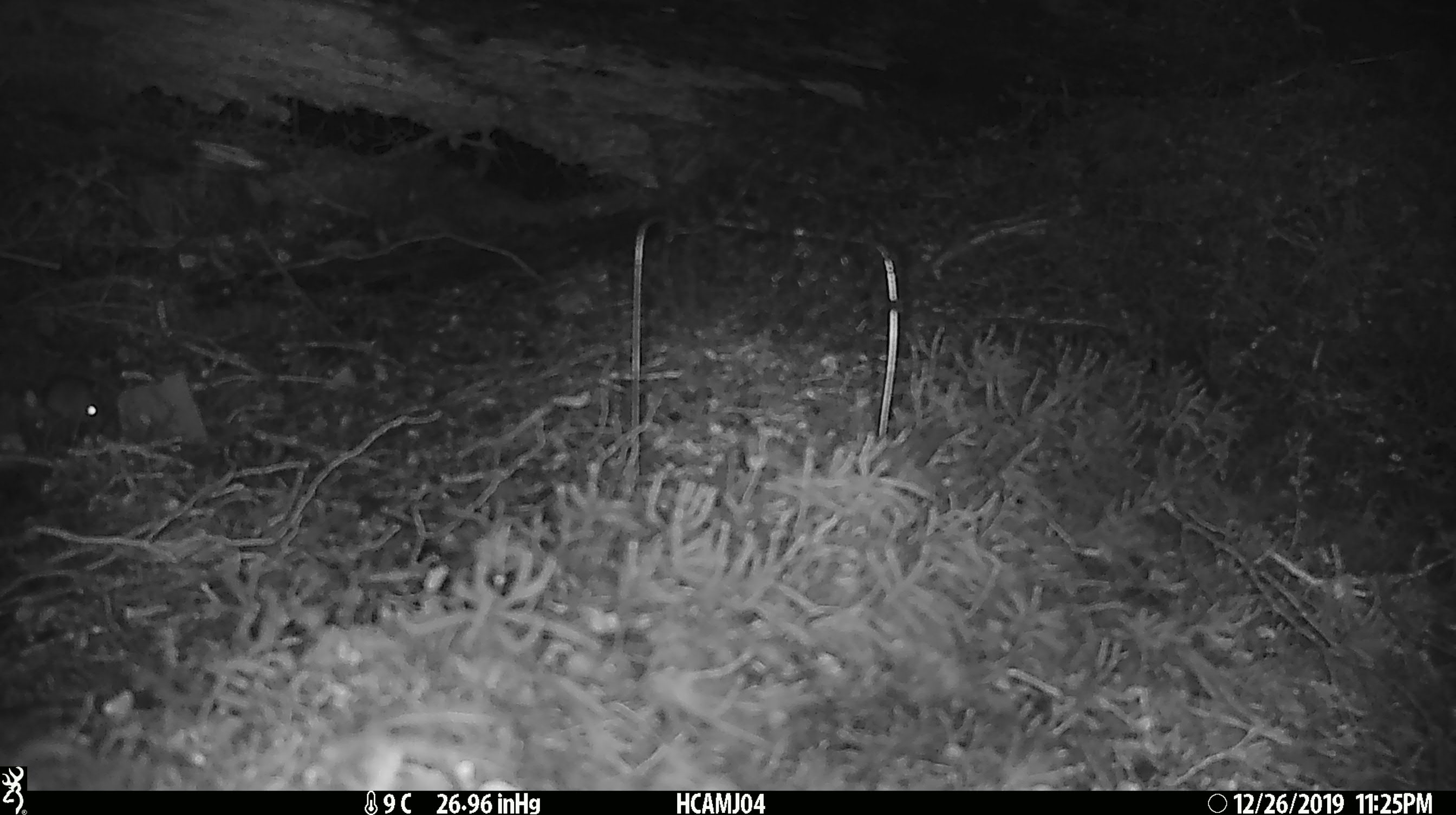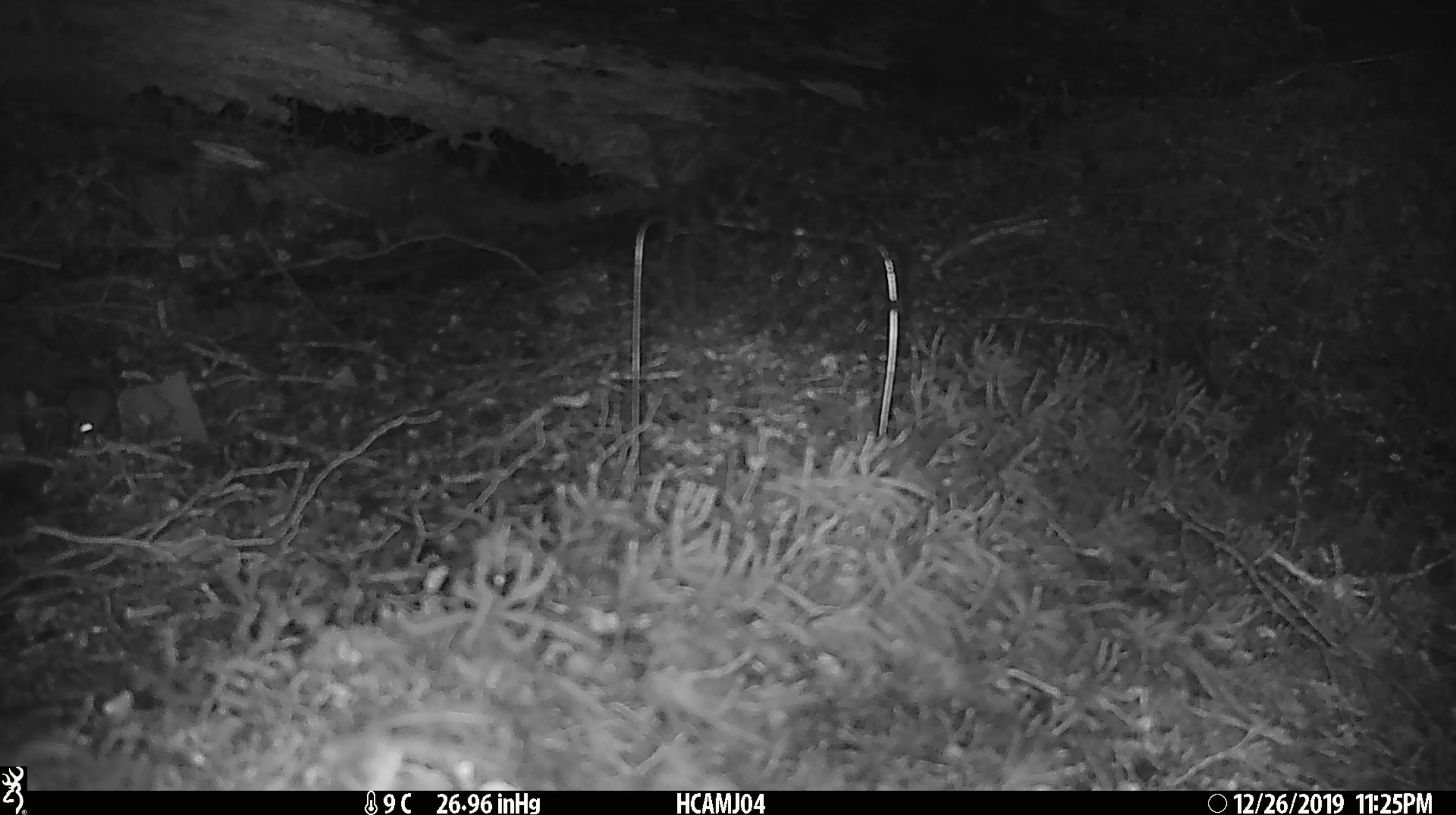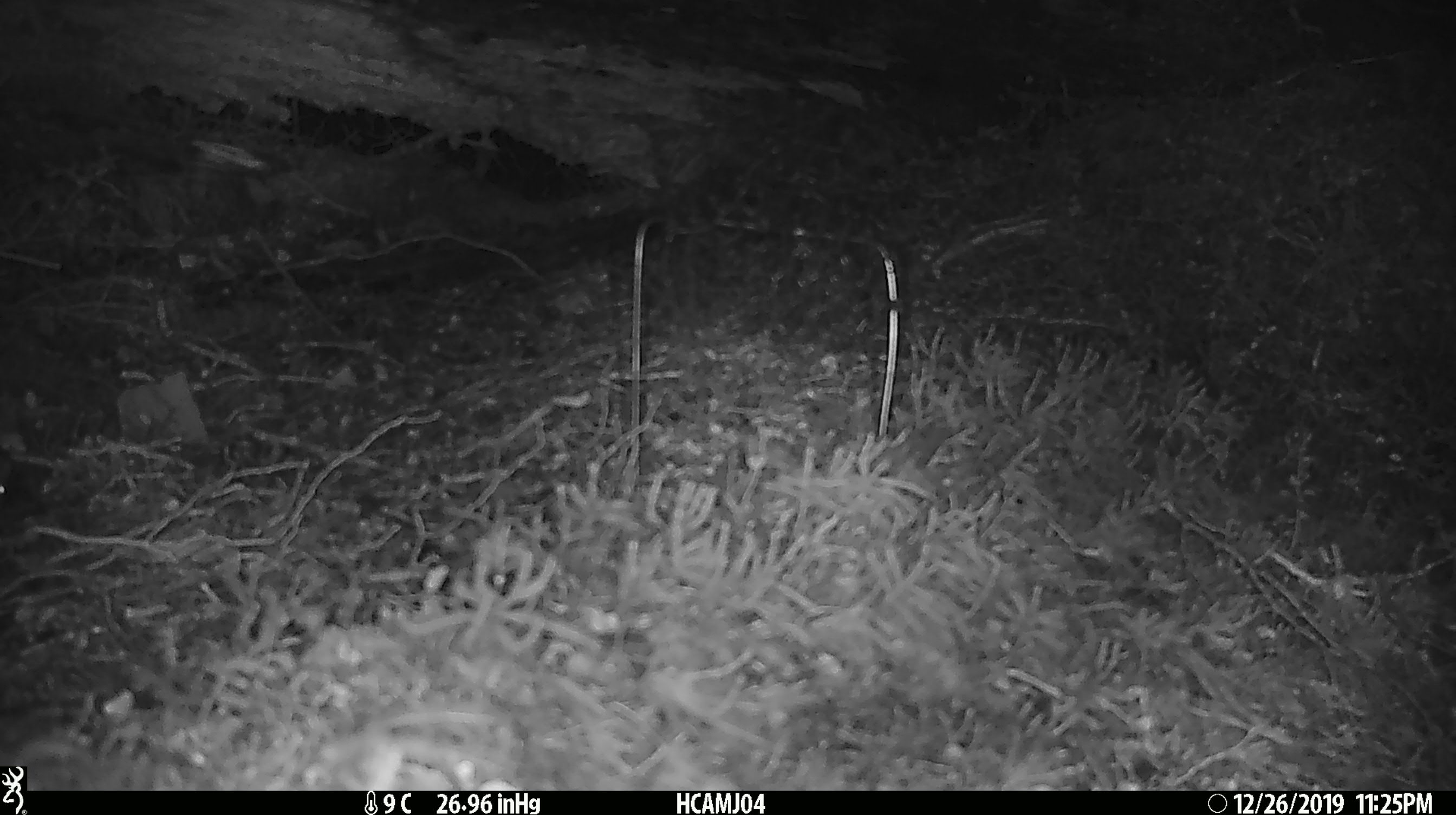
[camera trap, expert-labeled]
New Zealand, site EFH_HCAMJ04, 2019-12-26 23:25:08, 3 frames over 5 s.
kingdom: Animalia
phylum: Chordata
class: Mammalia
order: Rodentia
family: Muridae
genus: Mus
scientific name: Mus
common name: mouse